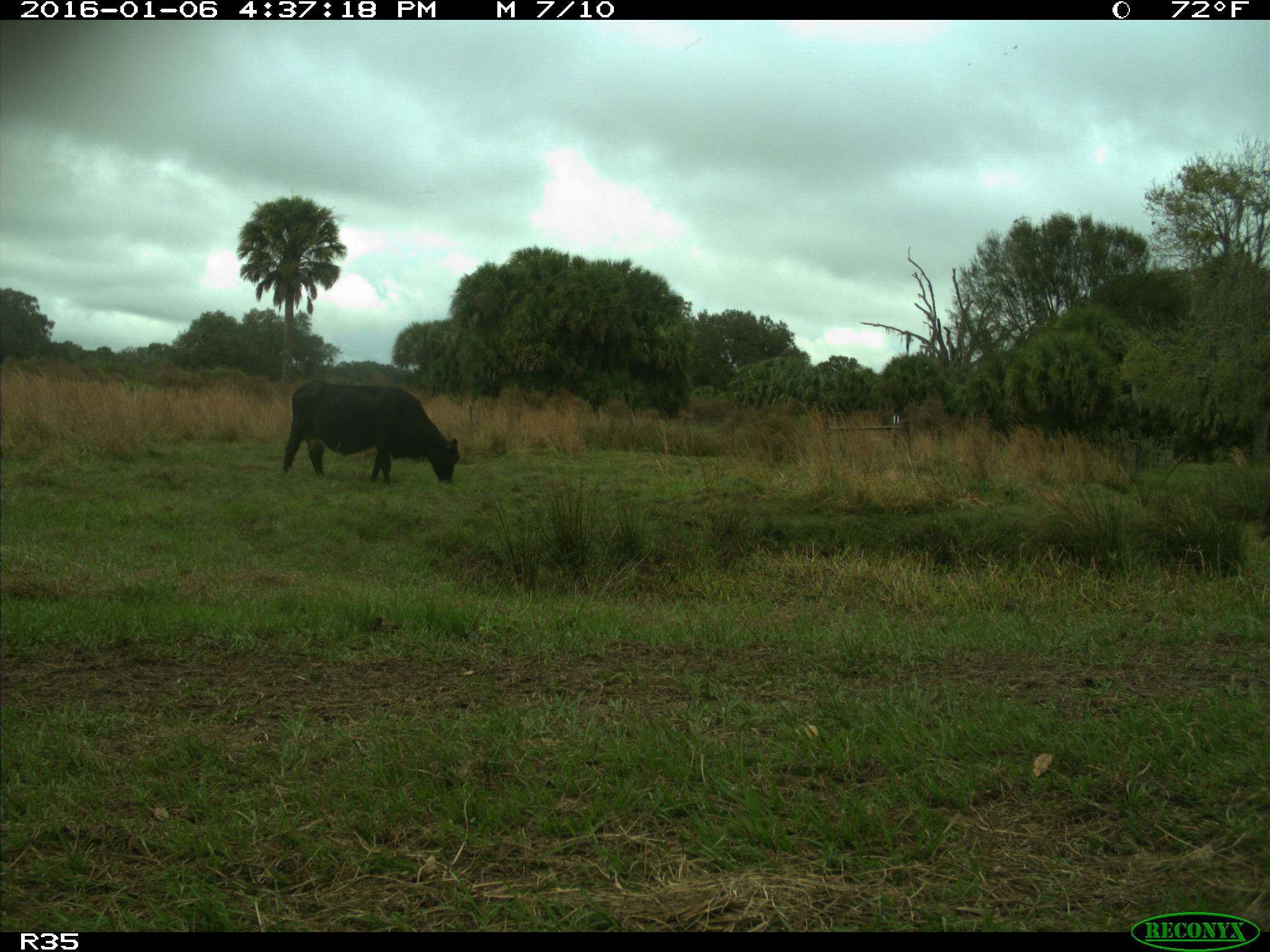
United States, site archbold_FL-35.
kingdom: Animalia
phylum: Chordata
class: Mammalia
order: Artiodactyla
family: Bovidae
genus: Bos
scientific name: Bos taurus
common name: domestic cow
Bos taurus (domestic cow).